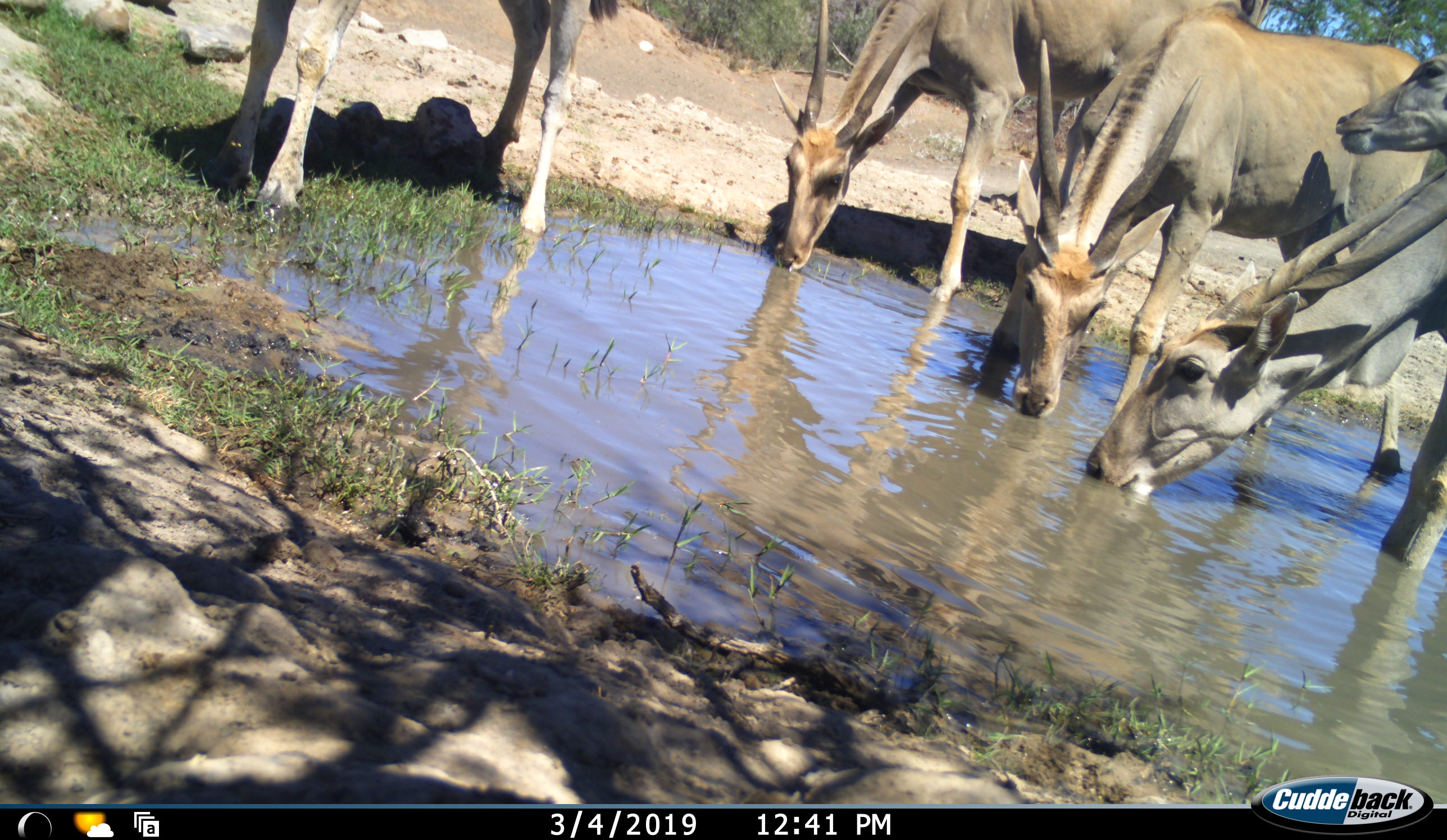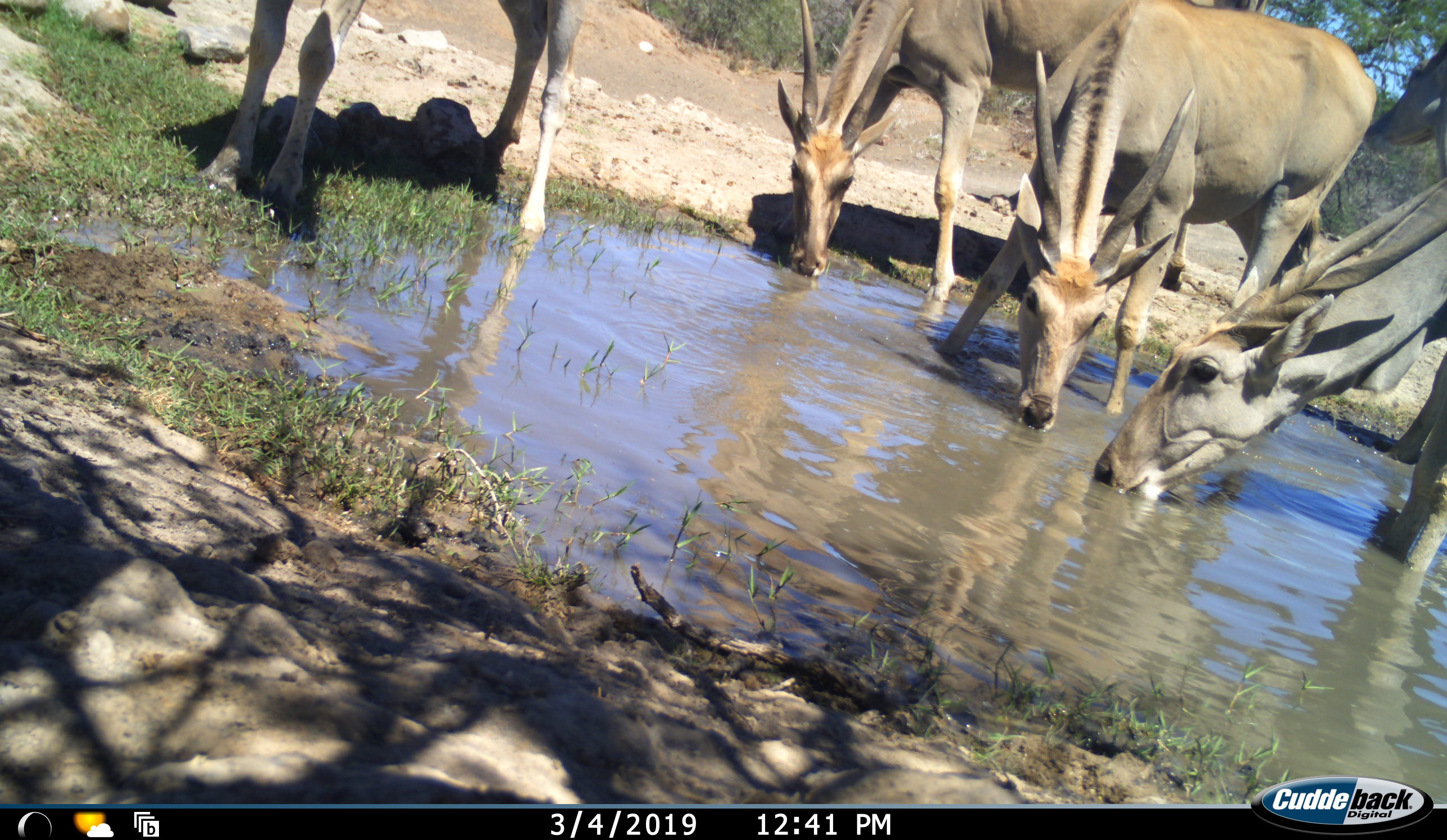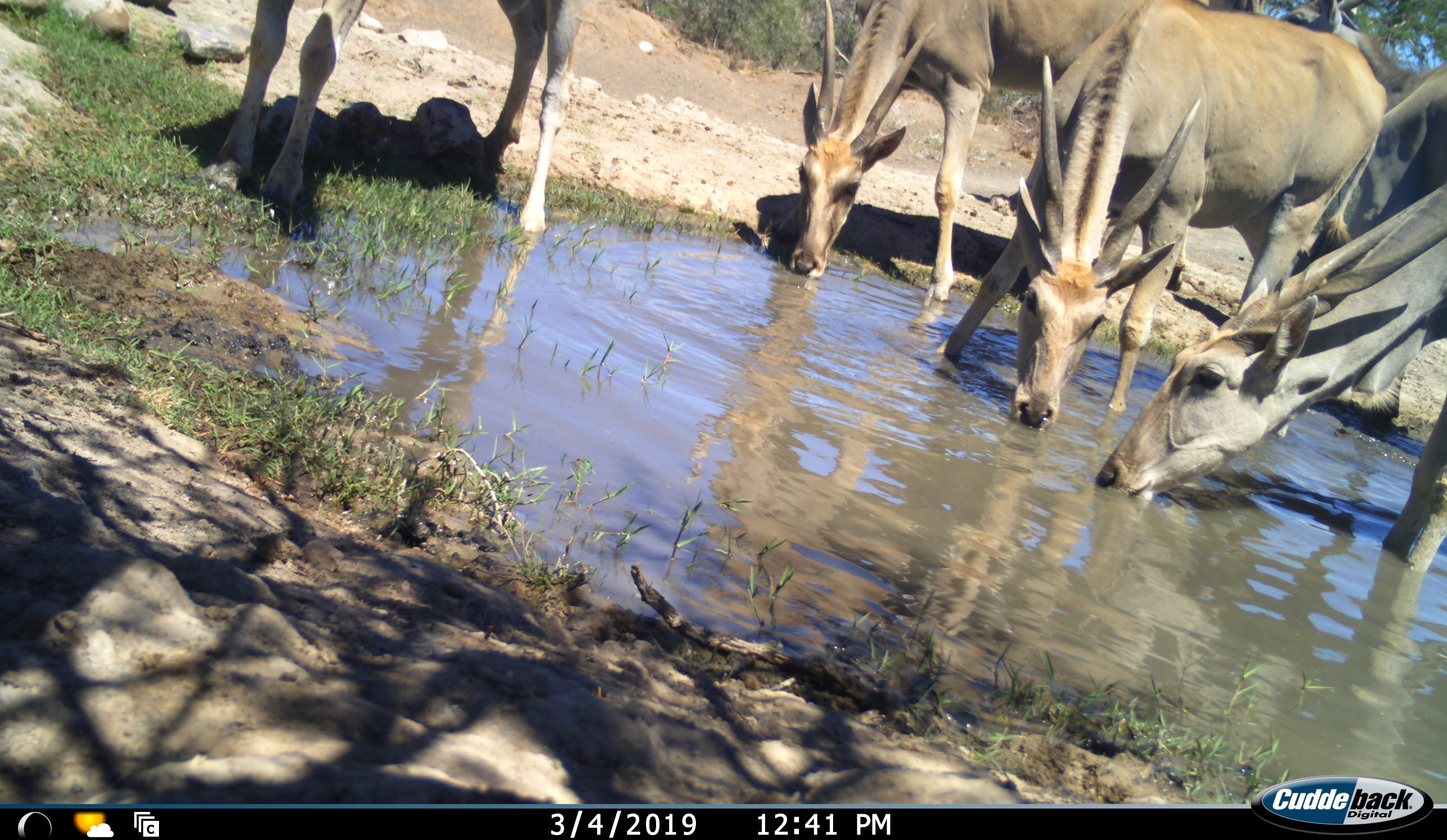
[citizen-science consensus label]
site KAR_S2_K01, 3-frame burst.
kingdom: Animalia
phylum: Chordata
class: Mammalia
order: Artiodactyla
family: Bovidae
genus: Tragelaphus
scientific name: Tragelaphus oryx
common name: eland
Eland (Tragelaphus oryx), count 5. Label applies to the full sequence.